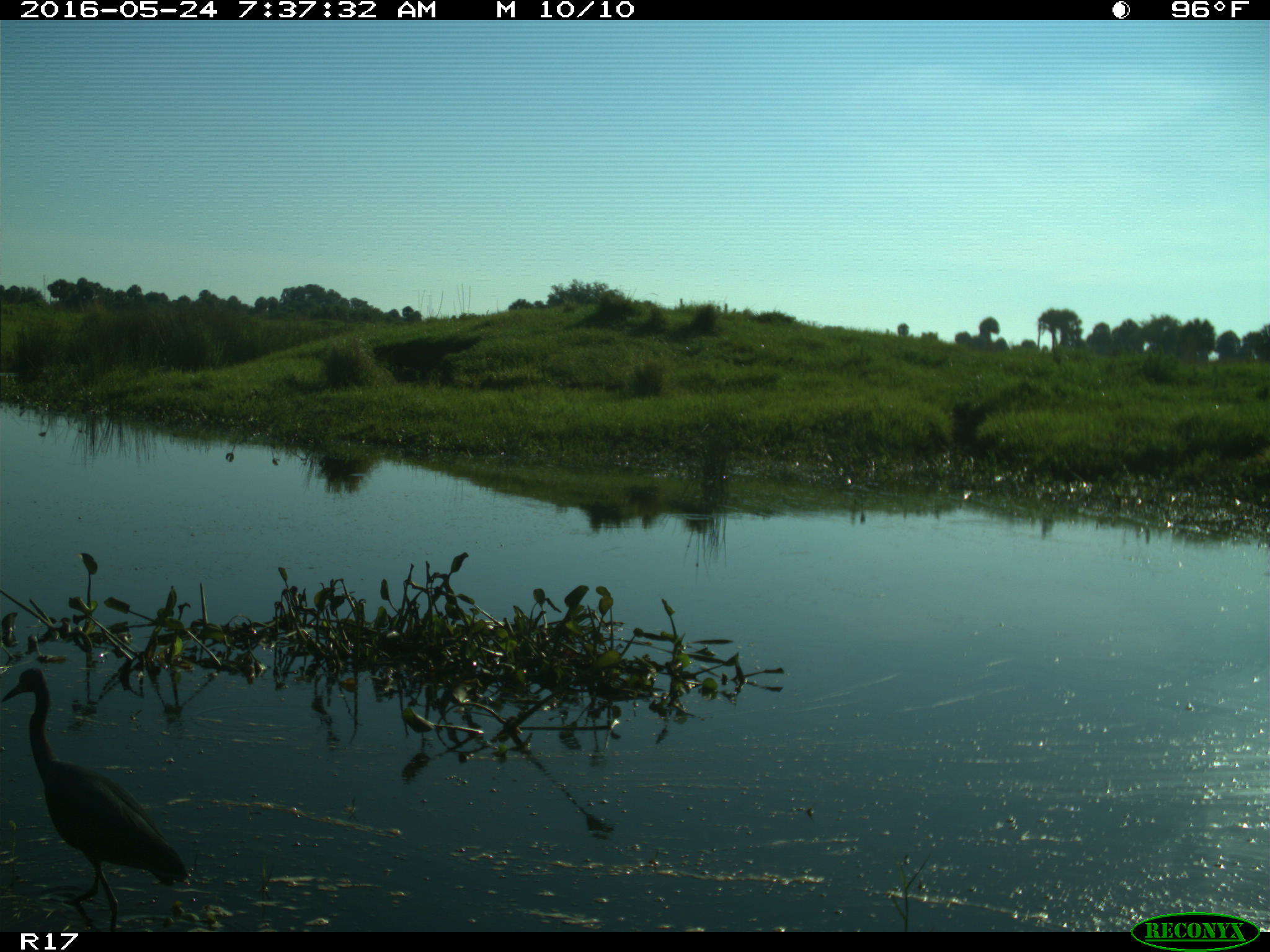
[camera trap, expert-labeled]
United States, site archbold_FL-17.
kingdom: Animalia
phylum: Chordata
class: Aves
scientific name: Aves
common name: birds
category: unidentified bird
Unidentified bird (birds) (Aves).